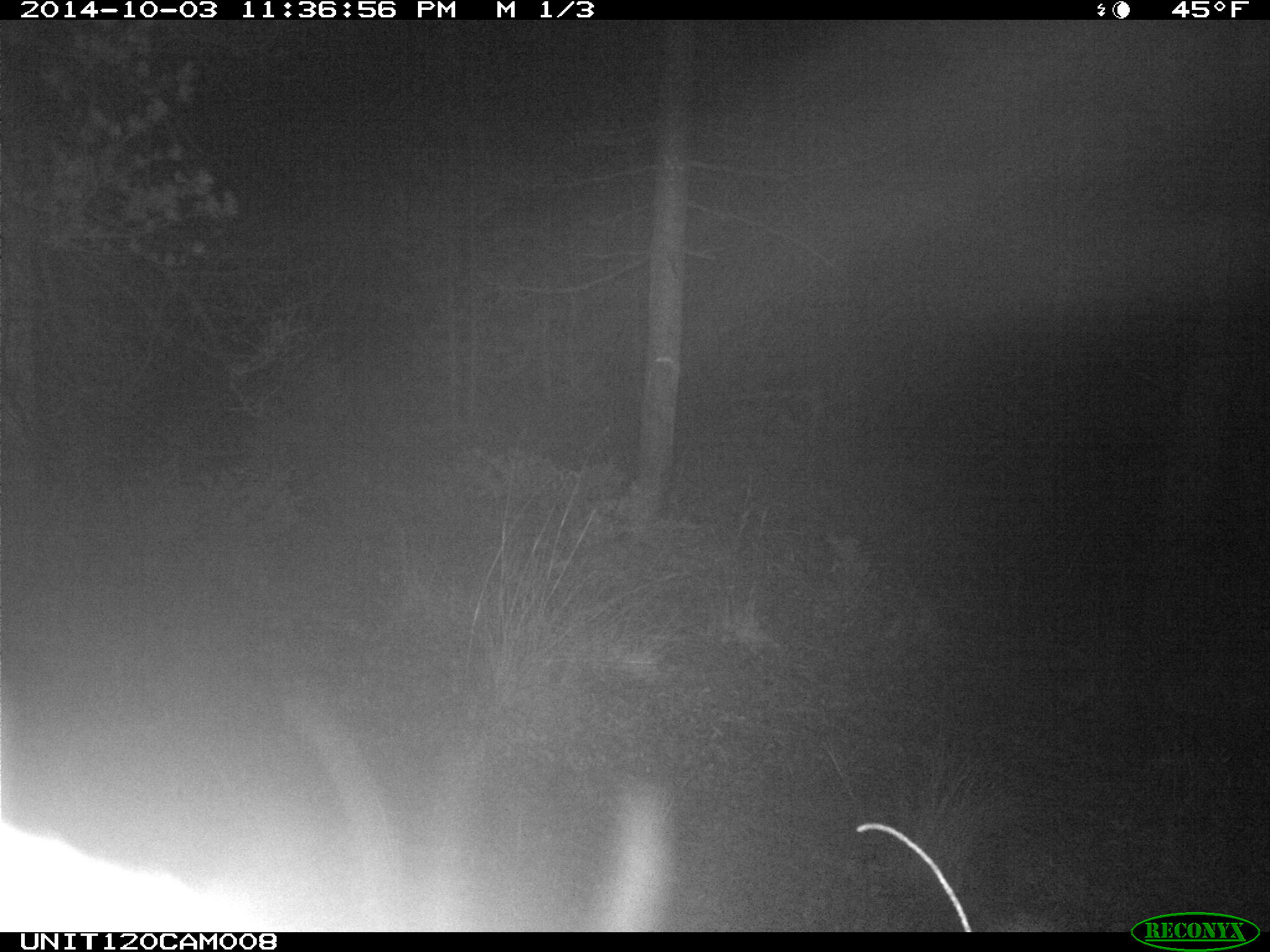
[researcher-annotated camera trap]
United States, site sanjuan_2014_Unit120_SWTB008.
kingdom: Animalia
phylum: Chordata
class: Mammalia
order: Artiodactyla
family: Cervidae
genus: Cervus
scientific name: Cervus elaphus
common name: red deer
Cervus elaphus (red deer).